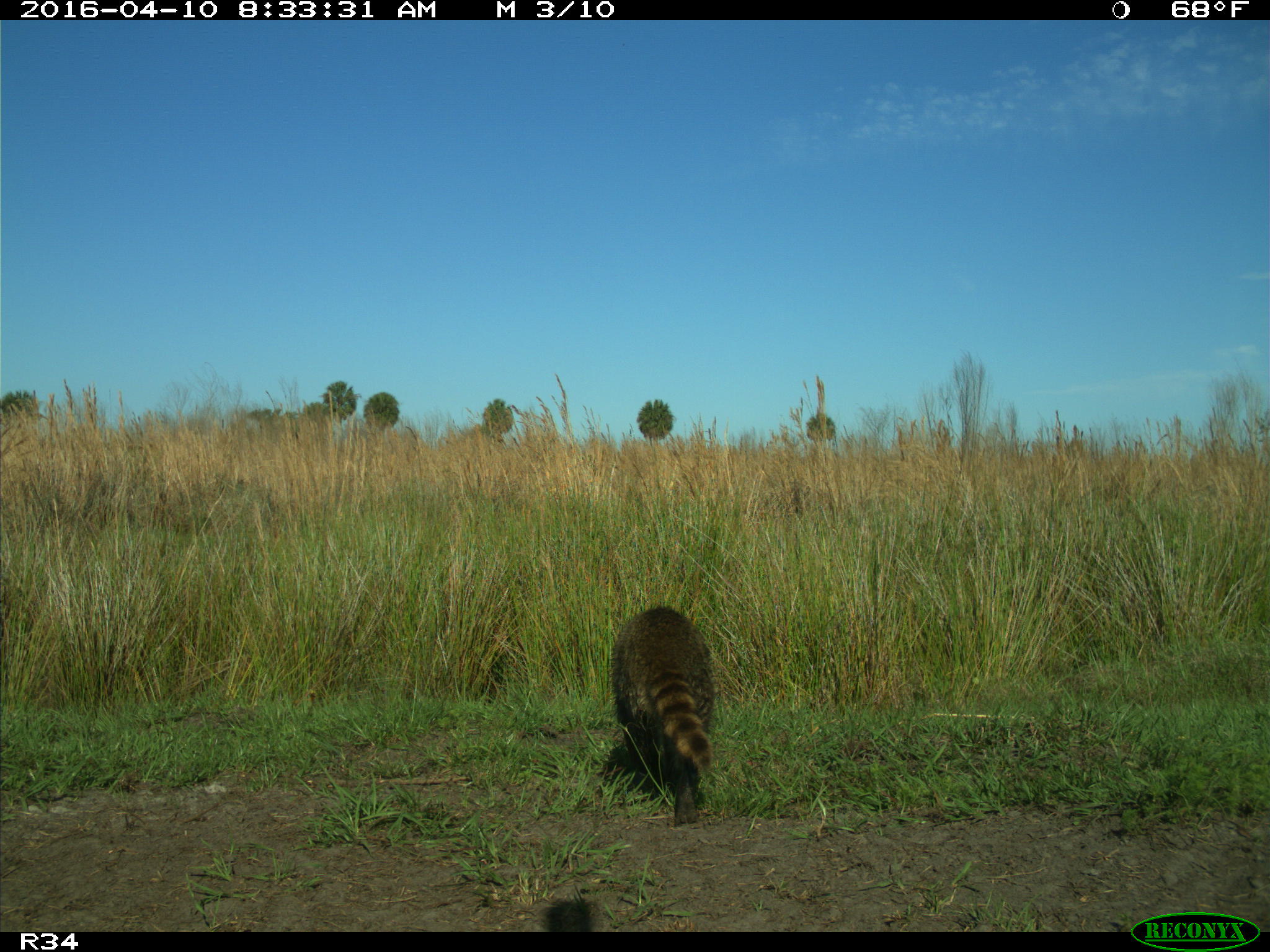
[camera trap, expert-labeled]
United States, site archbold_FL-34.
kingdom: Animalia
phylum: Chordata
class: Mammalia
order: Carnivora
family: Procyonidae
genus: Procyon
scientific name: Procyon lotor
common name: common raccoon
Procyon lotor (common raccoon).